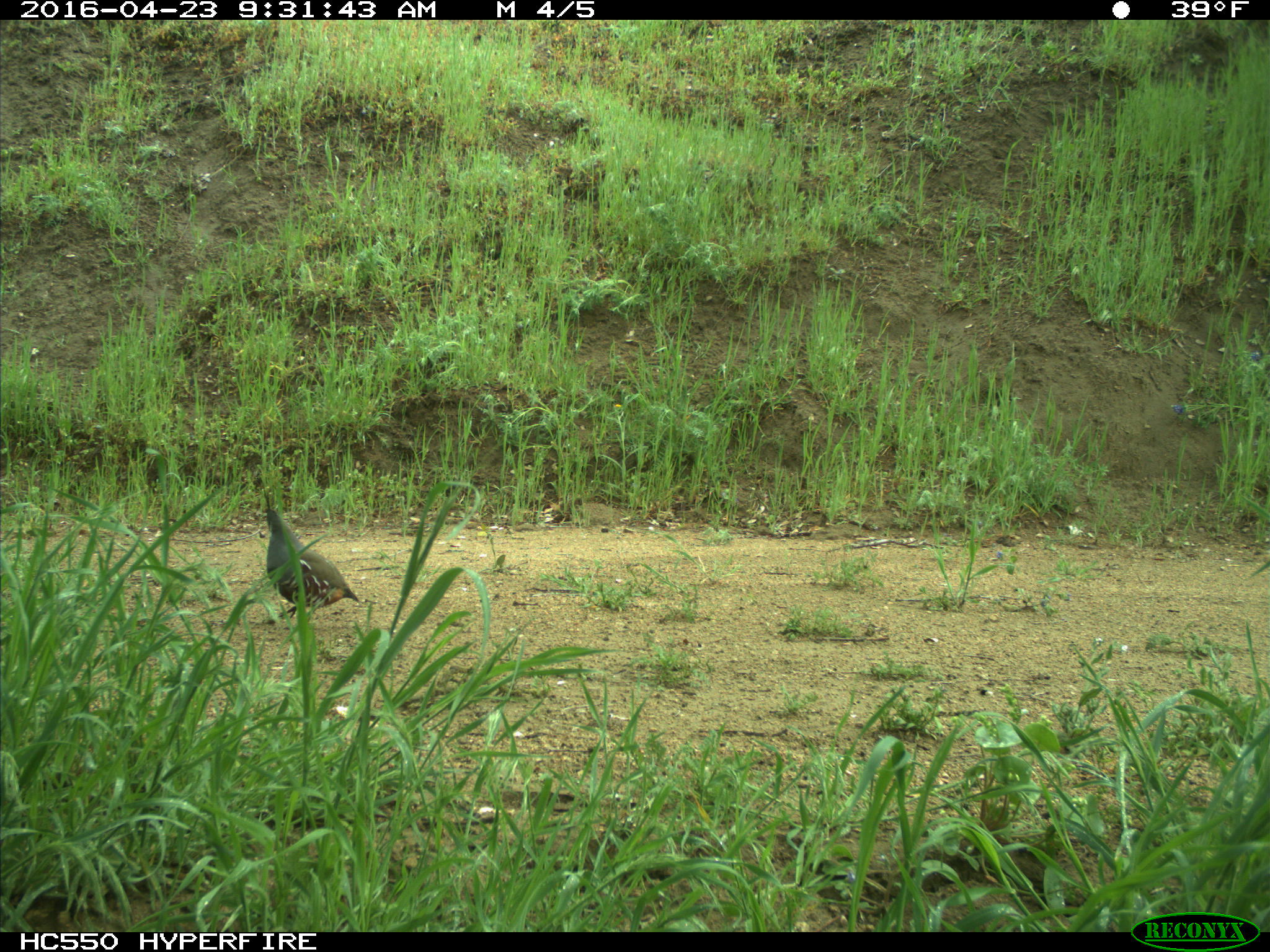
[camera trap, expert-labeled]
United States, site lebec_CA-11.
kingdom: Animalia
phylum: Chordata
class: Aves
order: Galliformes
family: Odontophoridae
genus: Callipepla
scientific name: Callipepla californica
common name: california quail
Callipepla californica (california quail).